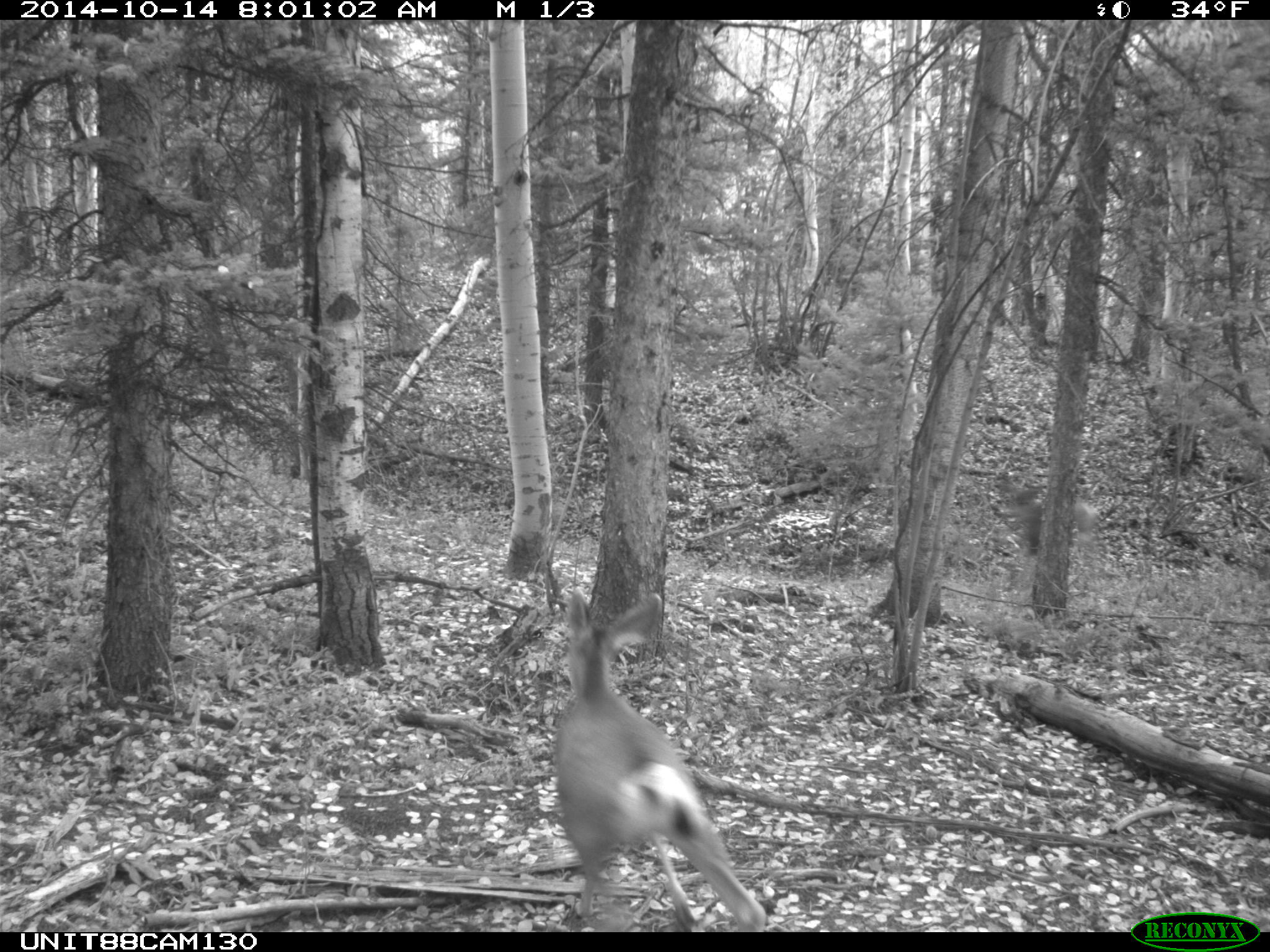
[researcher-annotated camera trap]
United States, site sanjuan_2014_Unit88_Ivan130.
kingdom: Animalia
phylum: Chordata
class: Mammalia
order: Artiodactyla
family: Cervidae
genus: Odocoileus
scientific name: Odocoileus hemionus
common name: mule deer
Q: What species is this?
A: Odocoileus hemionus (mule deer).